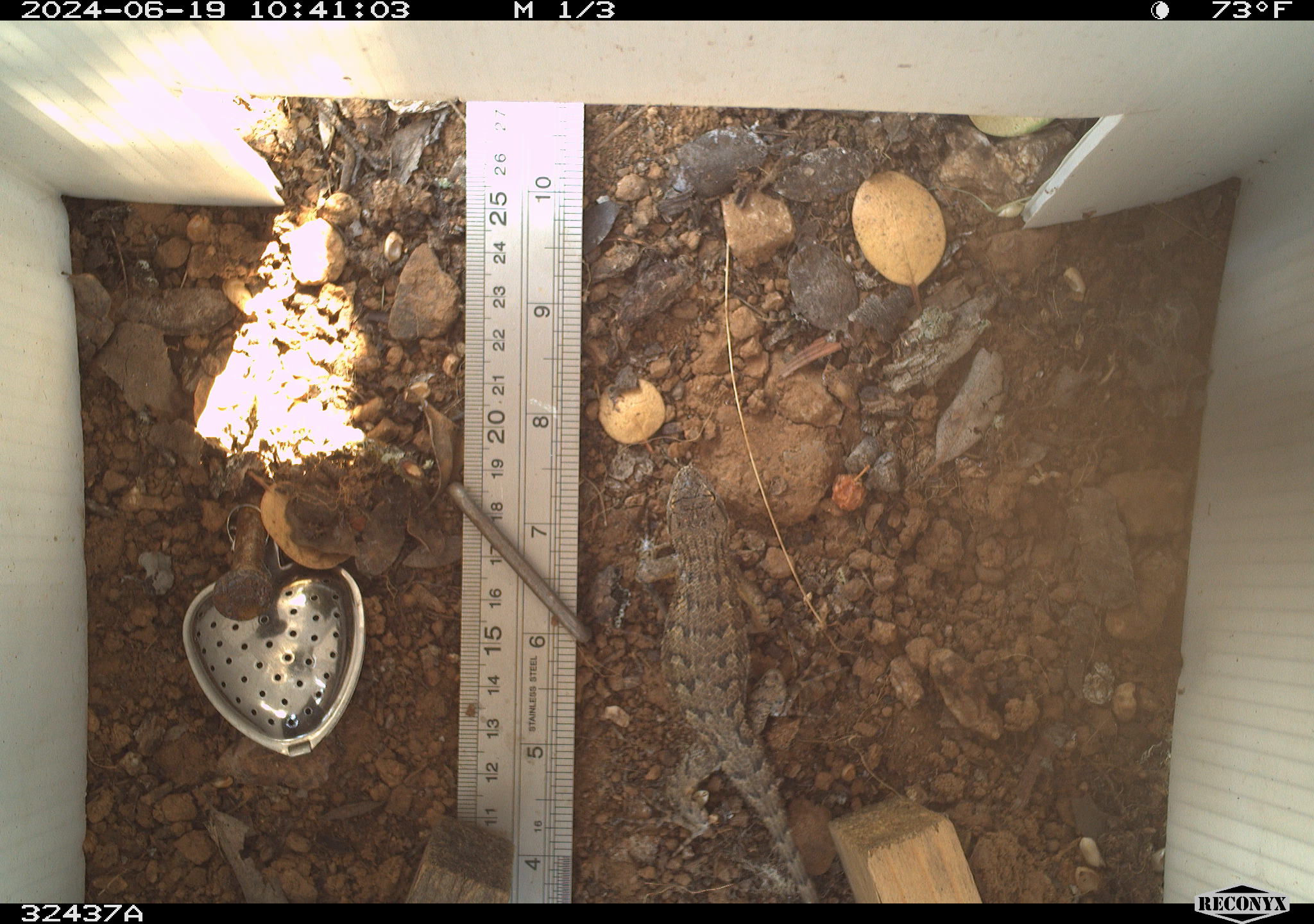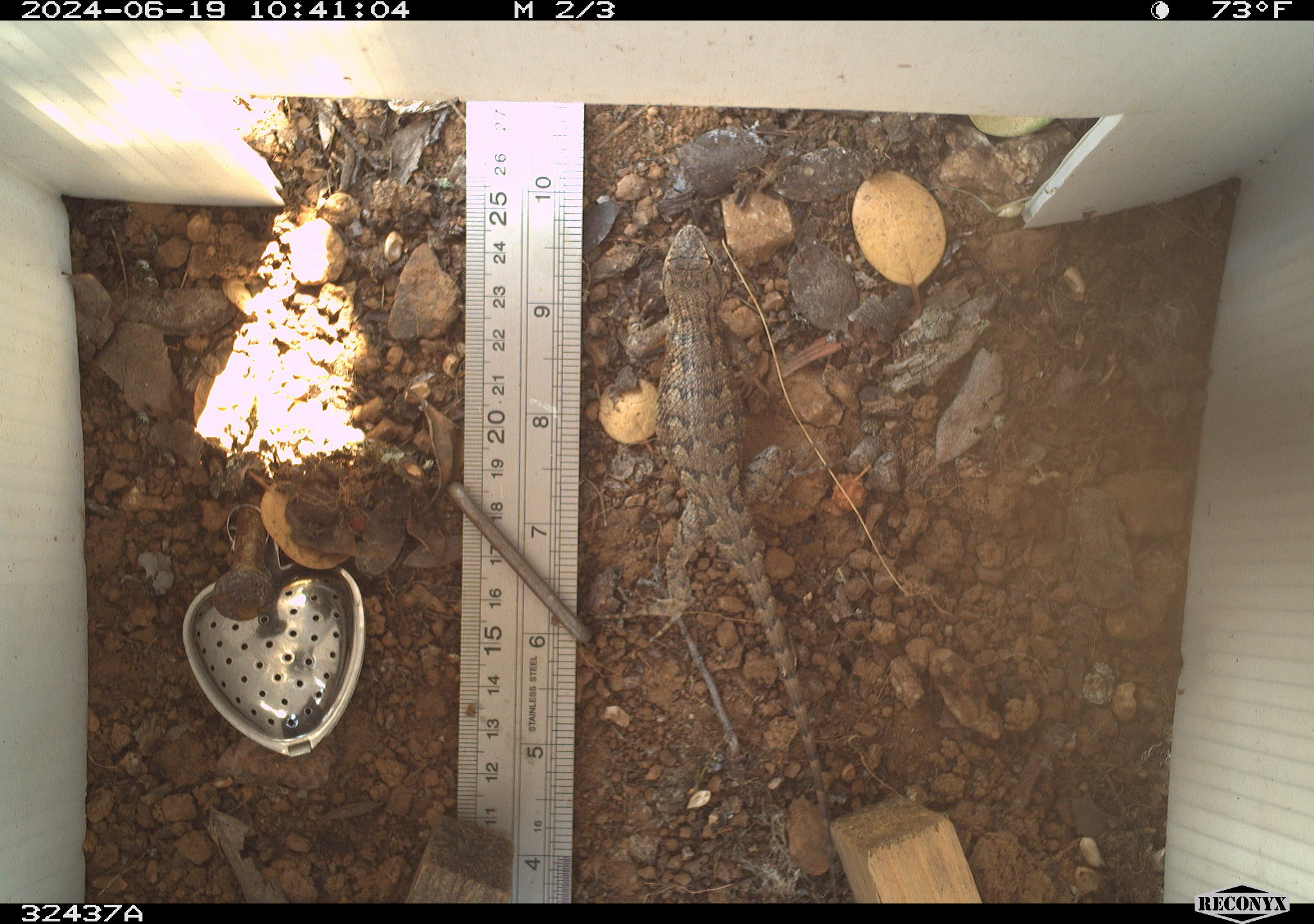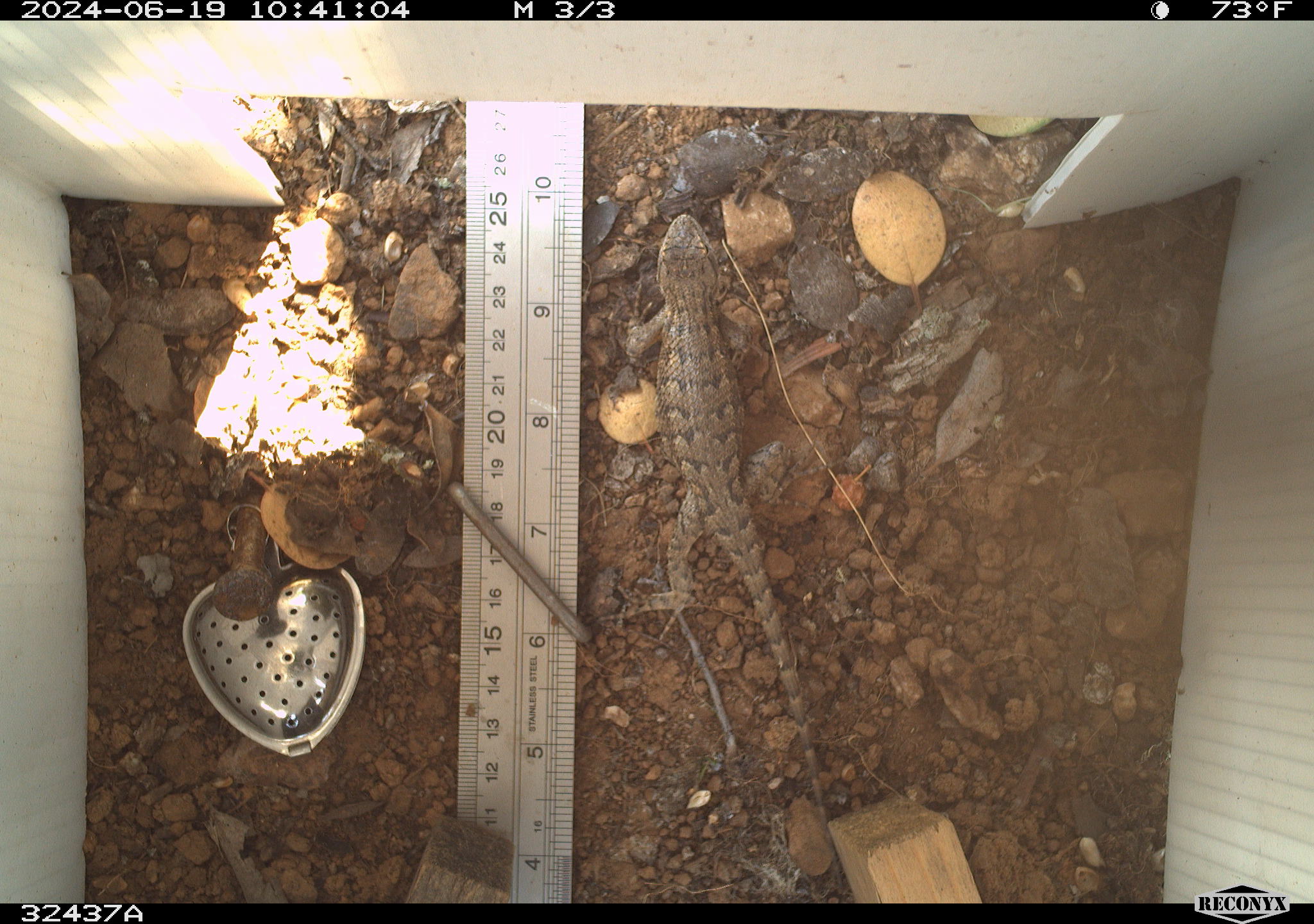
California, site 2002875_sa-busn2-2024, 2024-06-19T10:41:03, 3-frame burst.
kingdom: Animalia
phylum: Chordata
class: Reptilia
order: Squamata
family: Phrynosomatidae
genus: Sceloporus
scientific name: Sceloporus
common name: spiny lizards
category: sceloporus species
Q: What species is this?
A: Sceloporus species (spiny lizards) (Sceloporus).